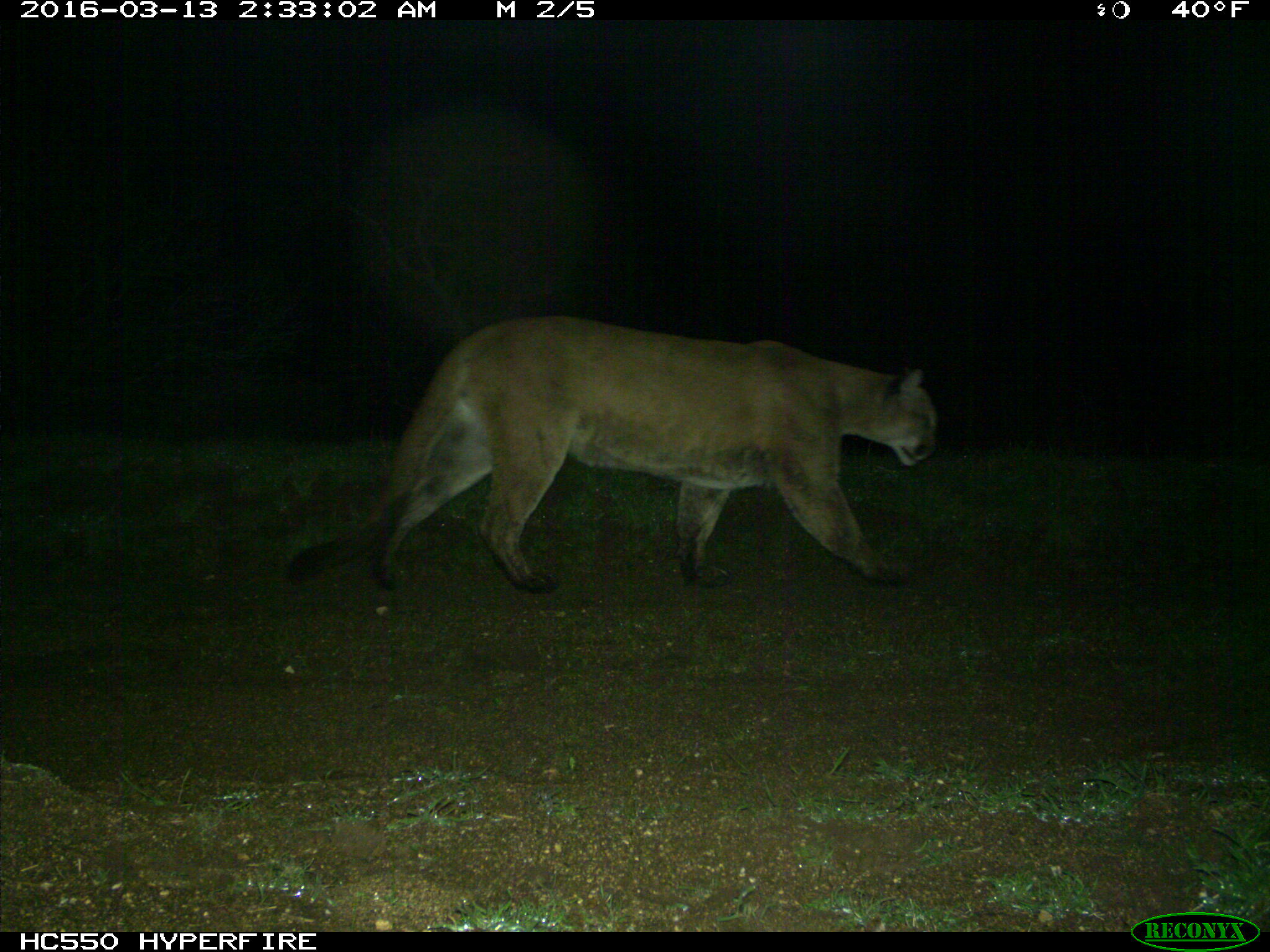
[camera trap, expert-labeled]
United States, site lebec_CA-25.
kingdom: Animalia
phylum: Chordata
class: Mammalia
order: Carnivora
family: Felidae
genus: Puma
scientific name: Puma concolor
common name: mountain lion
Puma concolor (mountain lion).